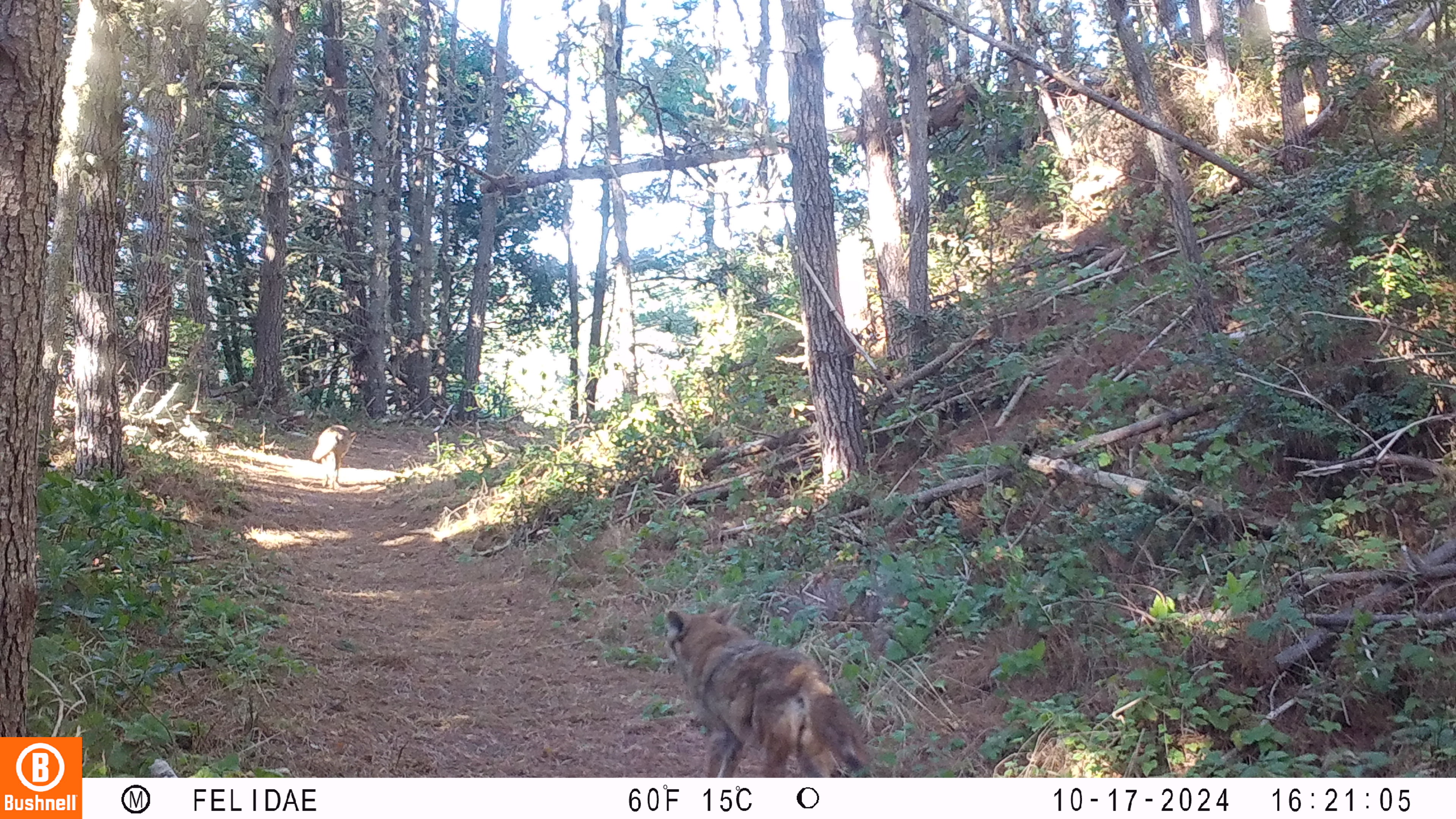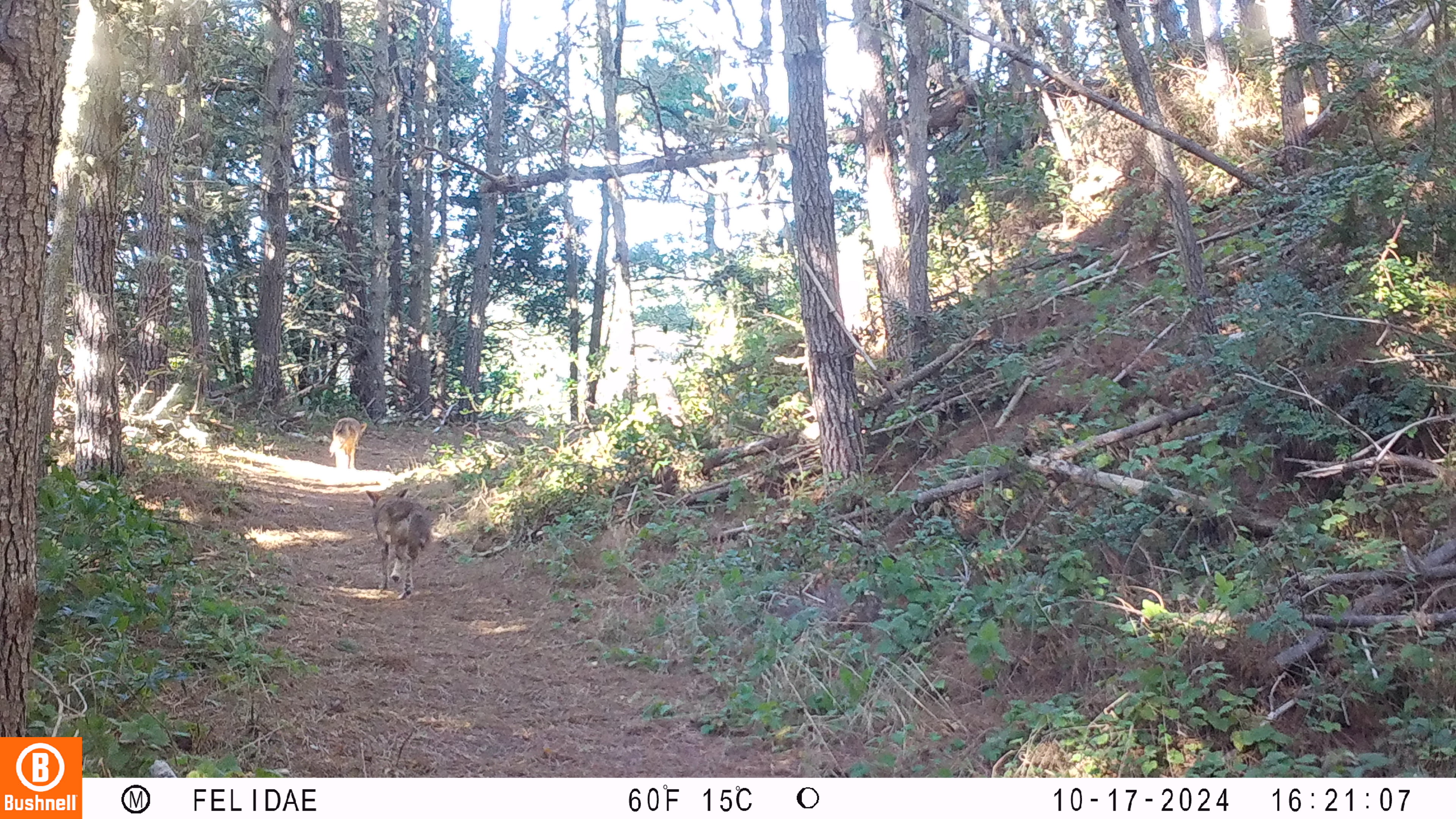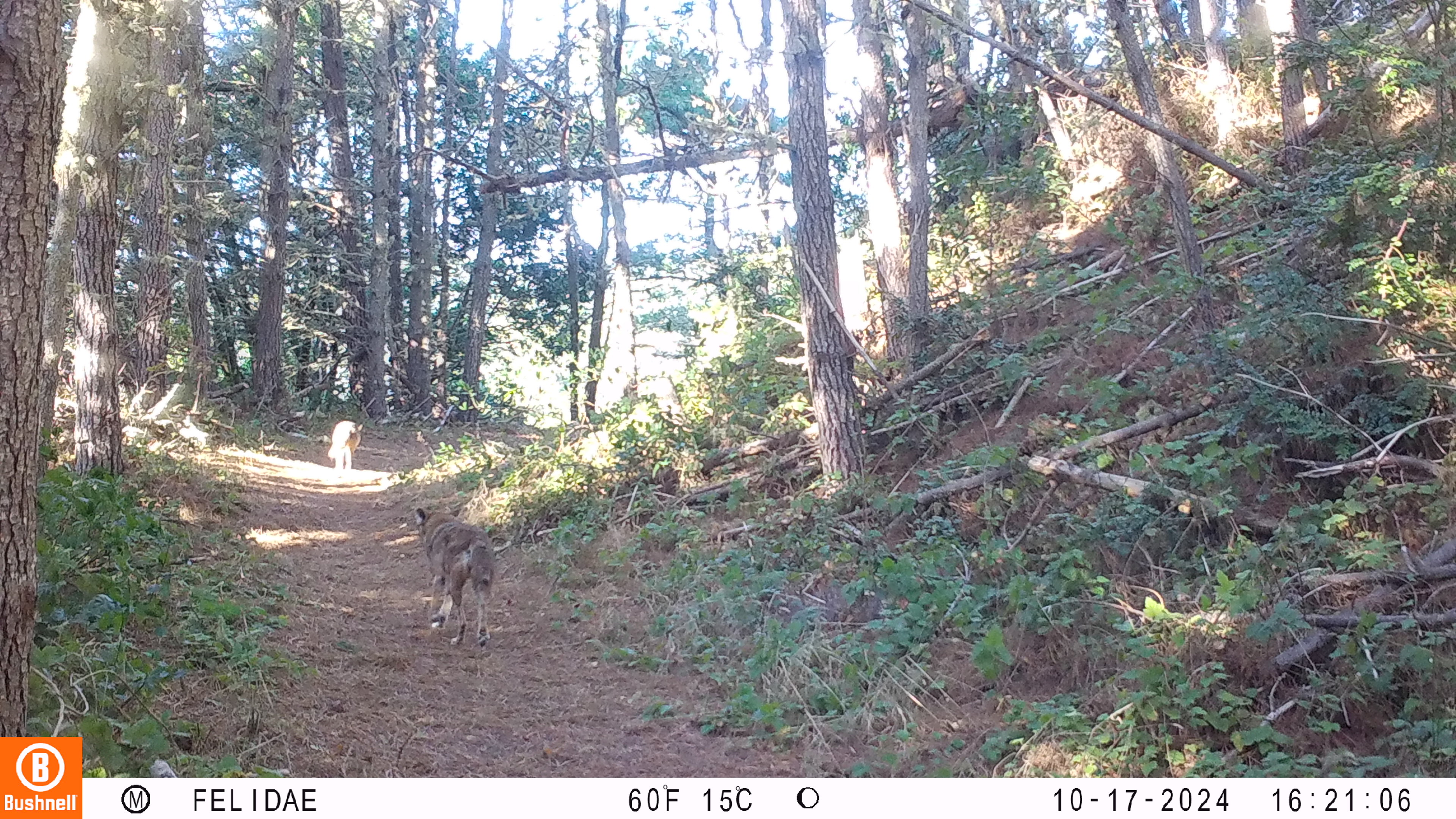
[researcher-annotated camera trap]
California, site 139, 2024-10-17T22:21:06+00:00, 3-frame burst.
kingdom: Animalia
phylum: Chordata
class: Mammalia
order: Carnivora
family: Canidae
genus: Canis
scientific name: Canis latrans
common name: coyote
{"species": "coyote (Canis latrans)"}